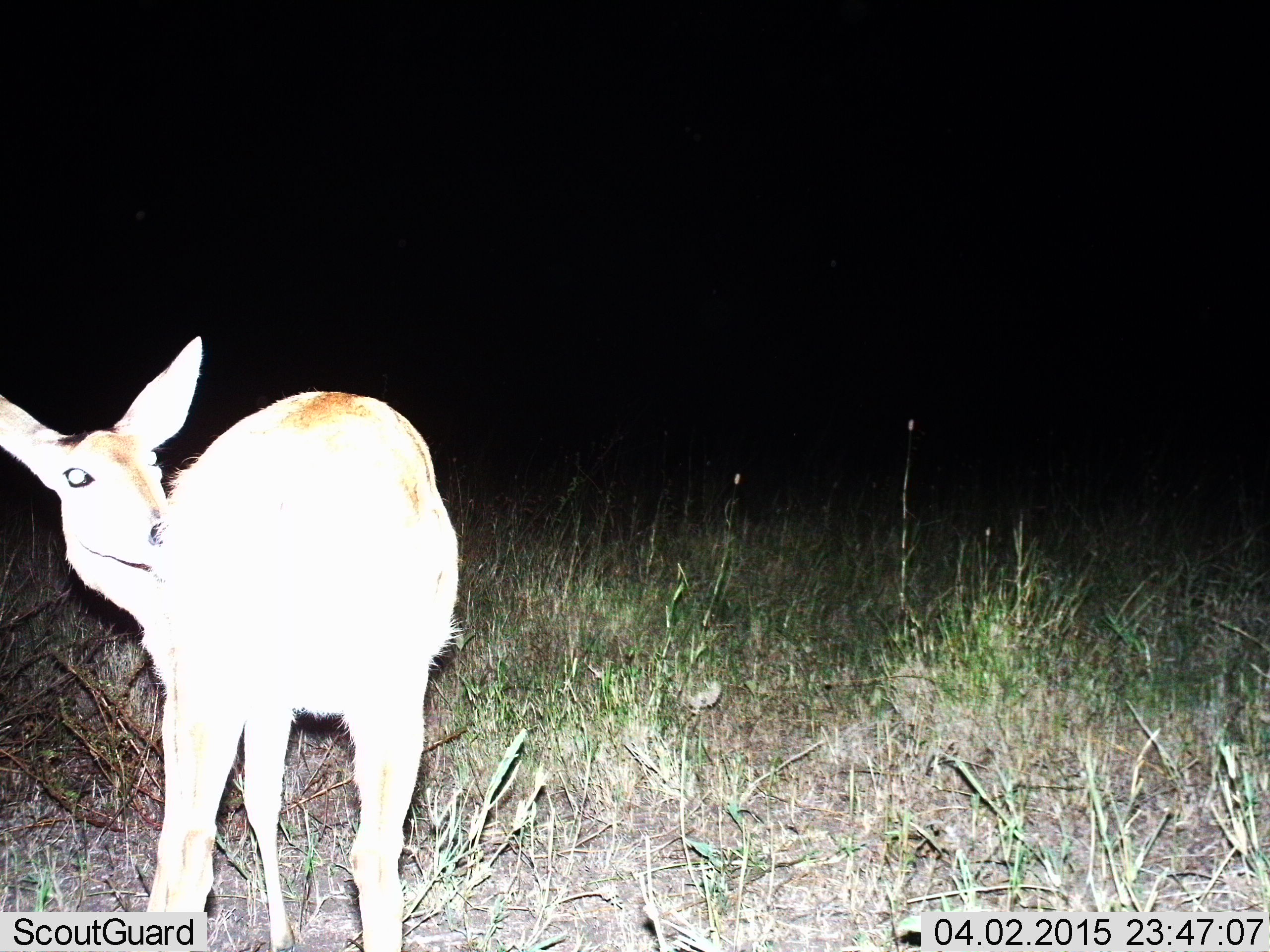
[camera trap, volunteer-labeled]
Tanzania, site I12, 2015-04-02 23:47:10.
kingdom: Animalia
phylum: Chordata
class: Mammalia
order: Artiodactyla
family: Bovidae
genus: Cephalophus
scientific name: Cephalophus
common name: duiker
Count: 1.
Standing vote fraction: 100%.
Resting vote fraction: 0%.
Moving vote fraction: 0%.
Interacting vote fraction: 0%.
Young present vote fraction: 0%.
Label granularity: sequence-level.